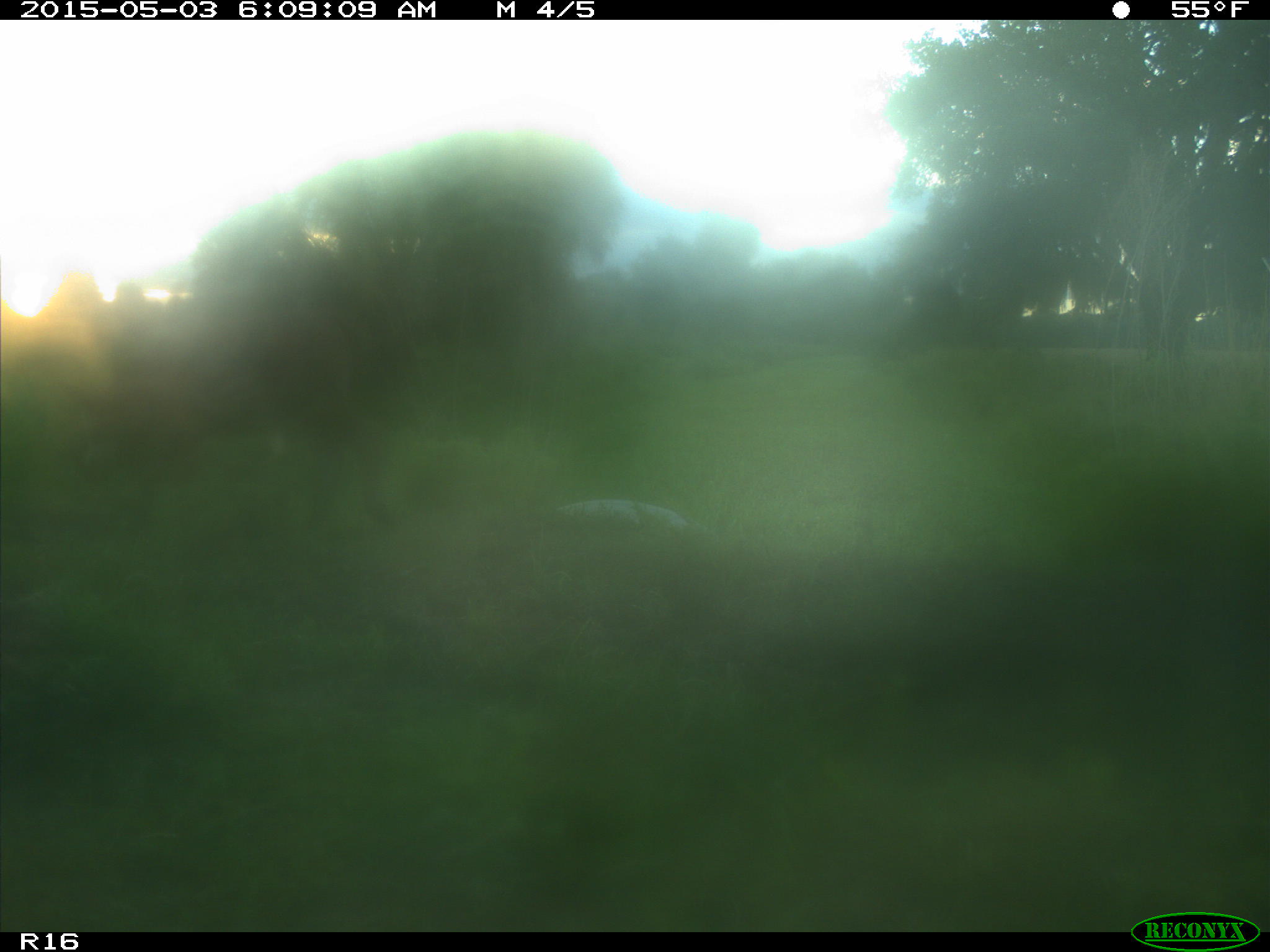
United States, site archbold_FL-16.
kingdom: Animalia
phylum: Chordata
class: Mammalia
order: Artiodactyla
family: Bovidae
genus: Bos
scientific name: Bos taurus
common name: domestic cow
Bos taurus (domestic cow).